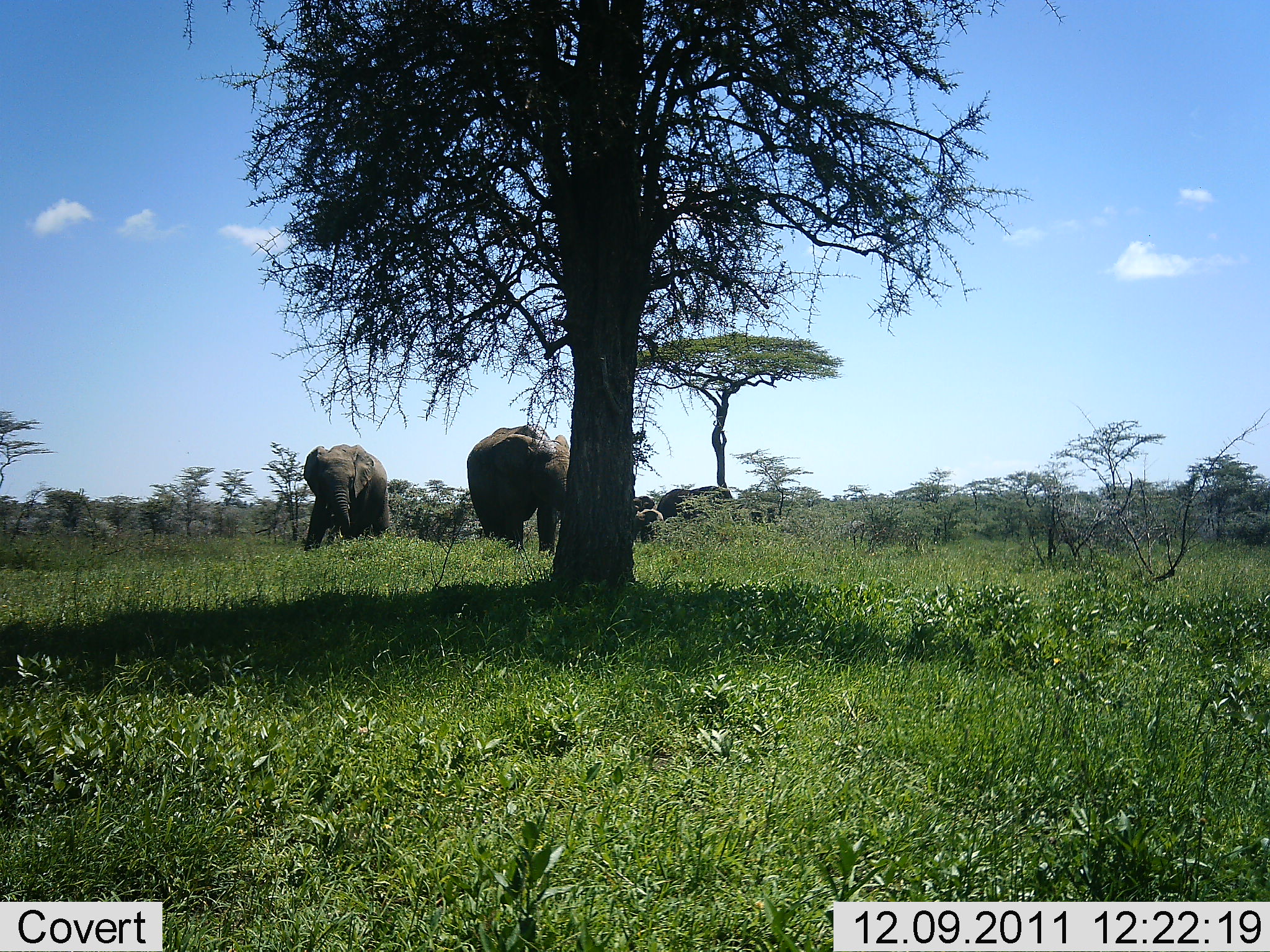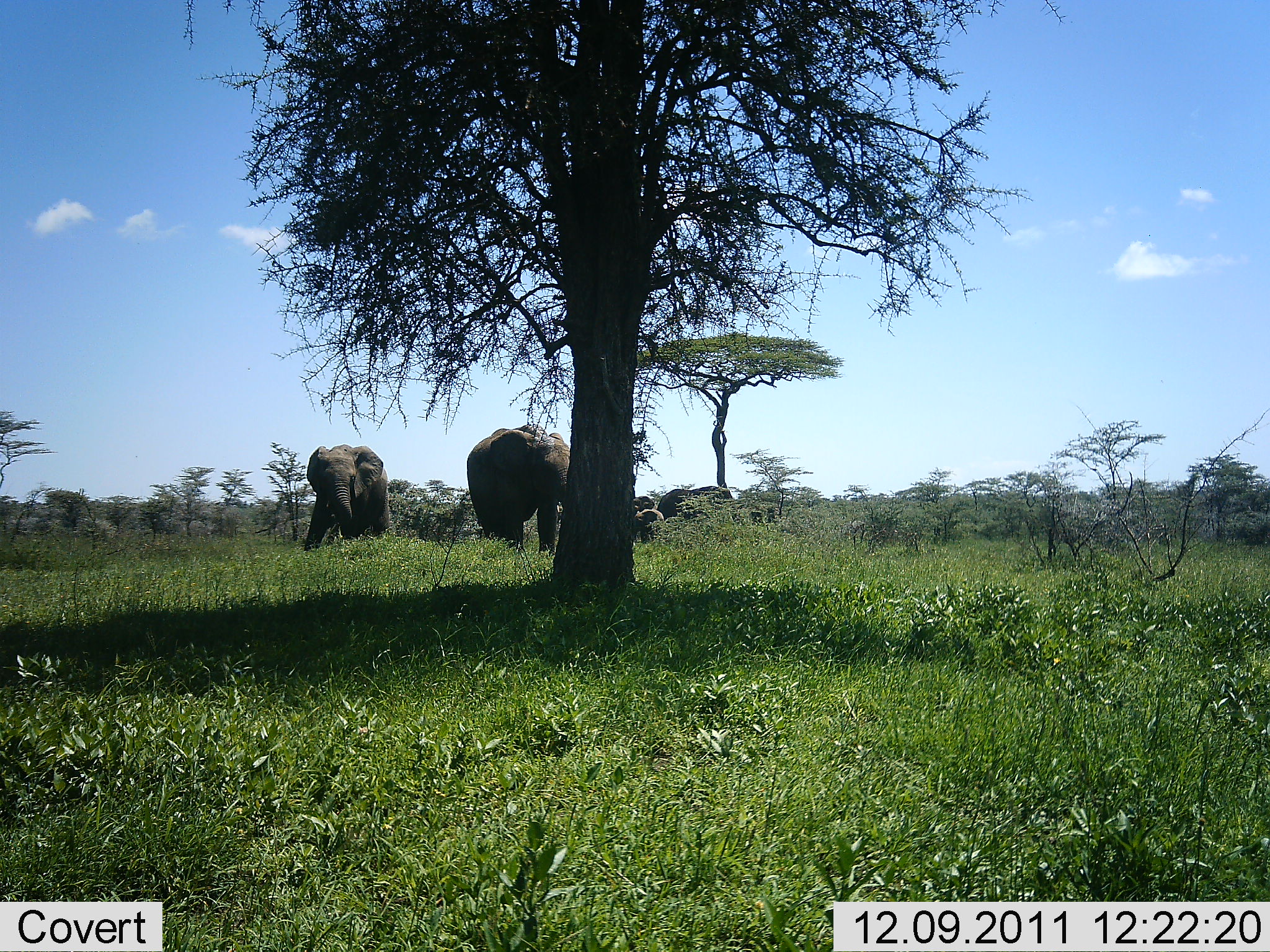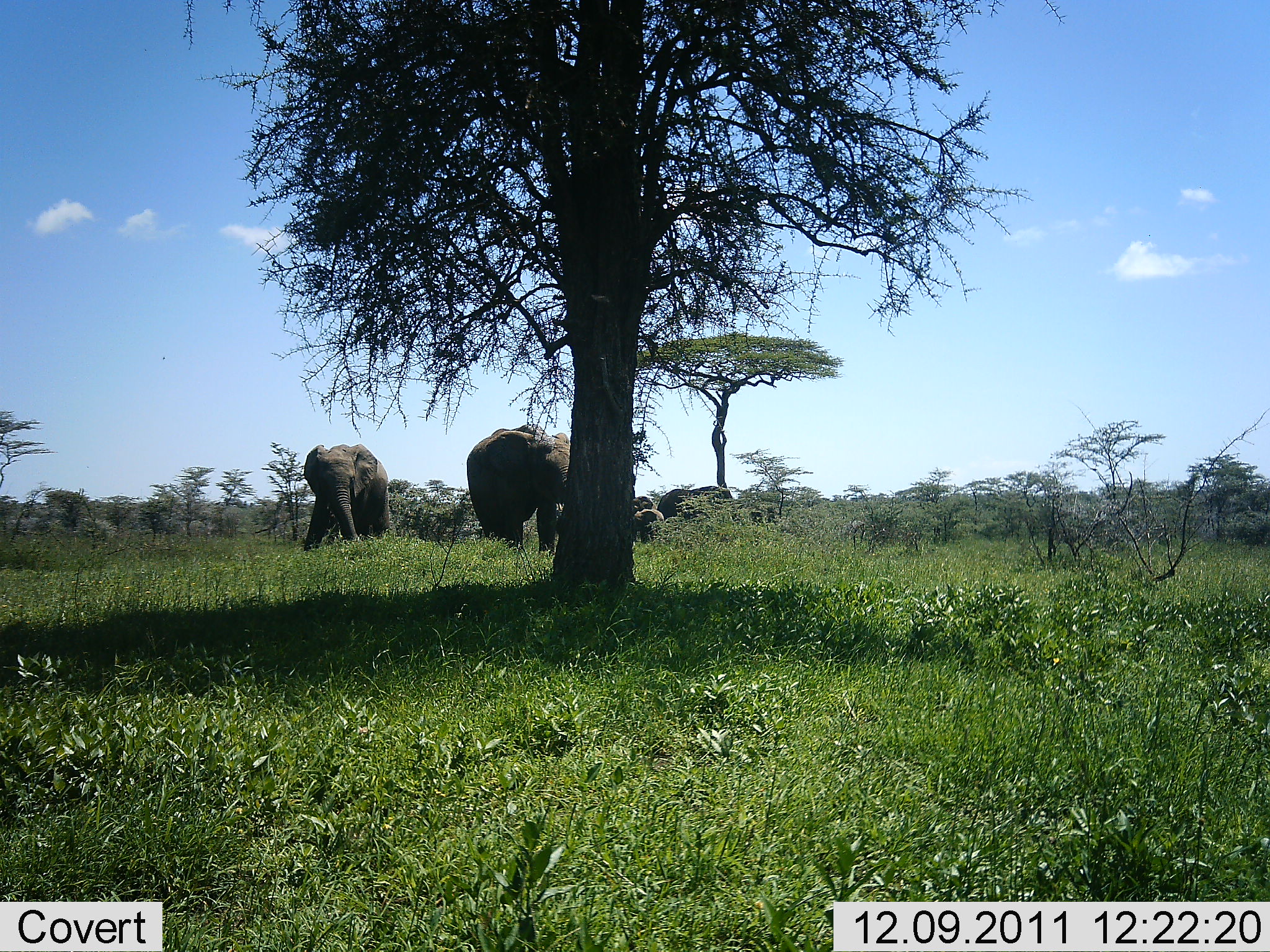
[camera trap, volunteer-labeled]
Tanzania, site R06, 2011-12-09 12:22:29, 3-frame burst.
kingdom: Animalia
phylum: Chordata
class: Mammalia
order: Proboscidea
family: Elephantidae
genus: Loxodonta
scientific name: Loxodonta africana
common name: african bush elephant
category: elephant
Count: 3.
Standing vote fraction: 50%.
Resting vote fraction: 10%.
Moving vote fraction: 20%.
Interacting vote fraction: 0%.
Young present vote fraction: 40%.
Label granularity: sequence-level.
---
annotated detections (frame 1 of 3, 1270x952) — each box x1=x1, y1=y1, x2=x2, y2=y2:
animal: x1=468, y1=434, x2=573, y2=558; x1=303, y1=444, x2=391, y2=553; x1=656, y1=486, x2=730, y2=529; x1=488, y1=424, x2=554, y2=448; x1=632, y1=507, x2=664, y2=542; x1=631, y1=494, x2=657, y2=522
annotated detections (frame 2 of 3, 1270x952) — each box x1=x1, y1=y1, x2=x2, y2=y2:
animal: x1=466, y1=427, x2=573, y2=560; x1=302, y1=443, x2=391, y2=554; x1=657, y1=485, x2=737, y2=526; x1=489, y1=423, x2=551, y2=446; x1=630, y1=508, x2=666, y2=544; x1=629, y1=495, x2=656, y2=518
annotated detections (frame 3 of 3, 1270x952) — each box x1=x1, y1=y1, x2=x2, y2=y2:
animal: x1=466, y1=425, x2=572, y2=556; x1=302, y1=442, x2=389, y2=553; x1=656, y1=486, x2=735, y2=531; x1=631, y1=507, x2=665, y2=545; x1=631, y1=495, x2=655, y2=515